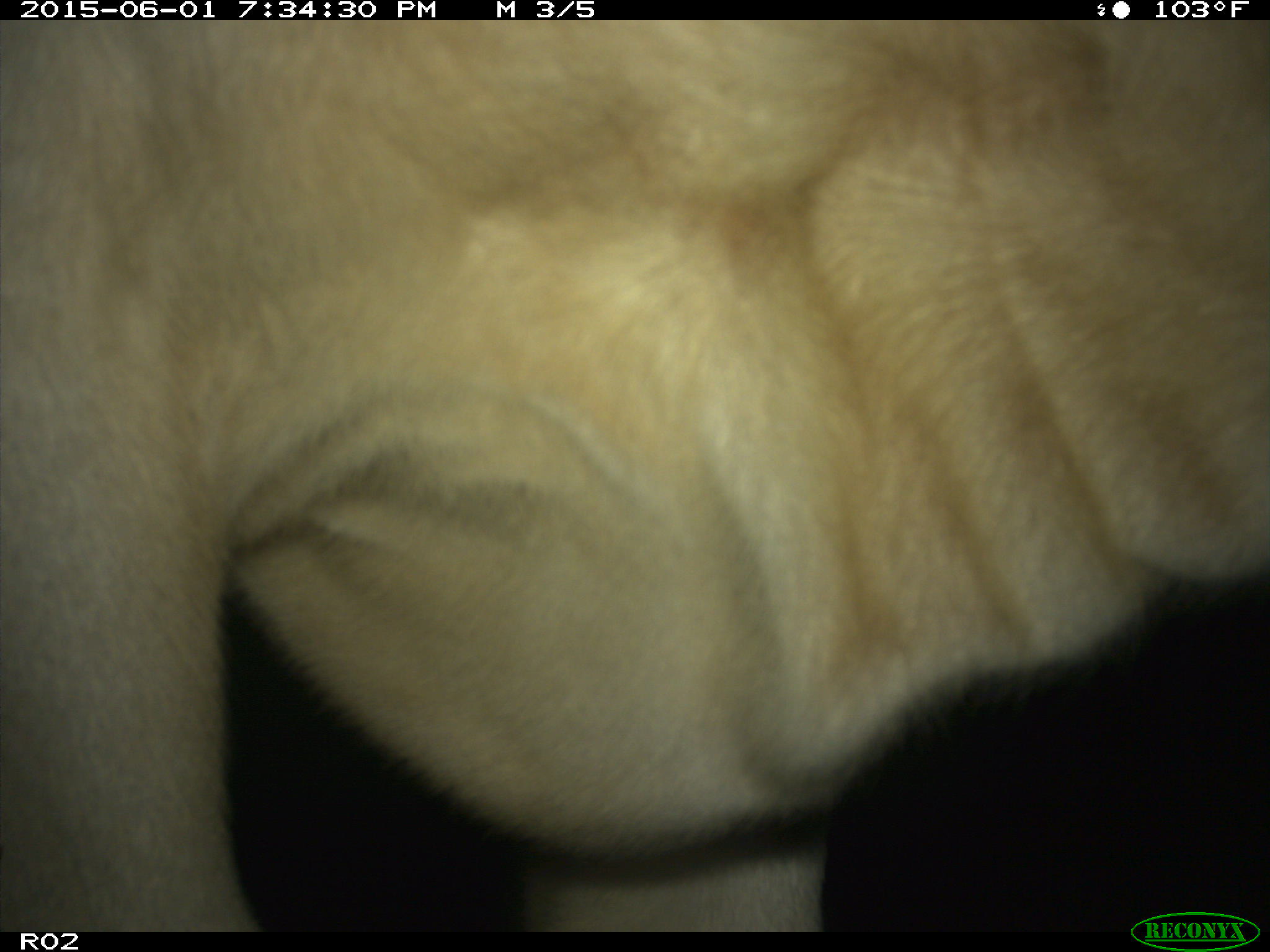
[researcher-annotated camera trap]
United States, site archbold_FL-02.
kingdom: Animalia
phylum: Chordata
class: Mammalia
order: Artiodactyla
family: Bovidae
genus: Bos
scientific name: Bos taurus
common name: domestic cow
Bos taurus (domestic cow).